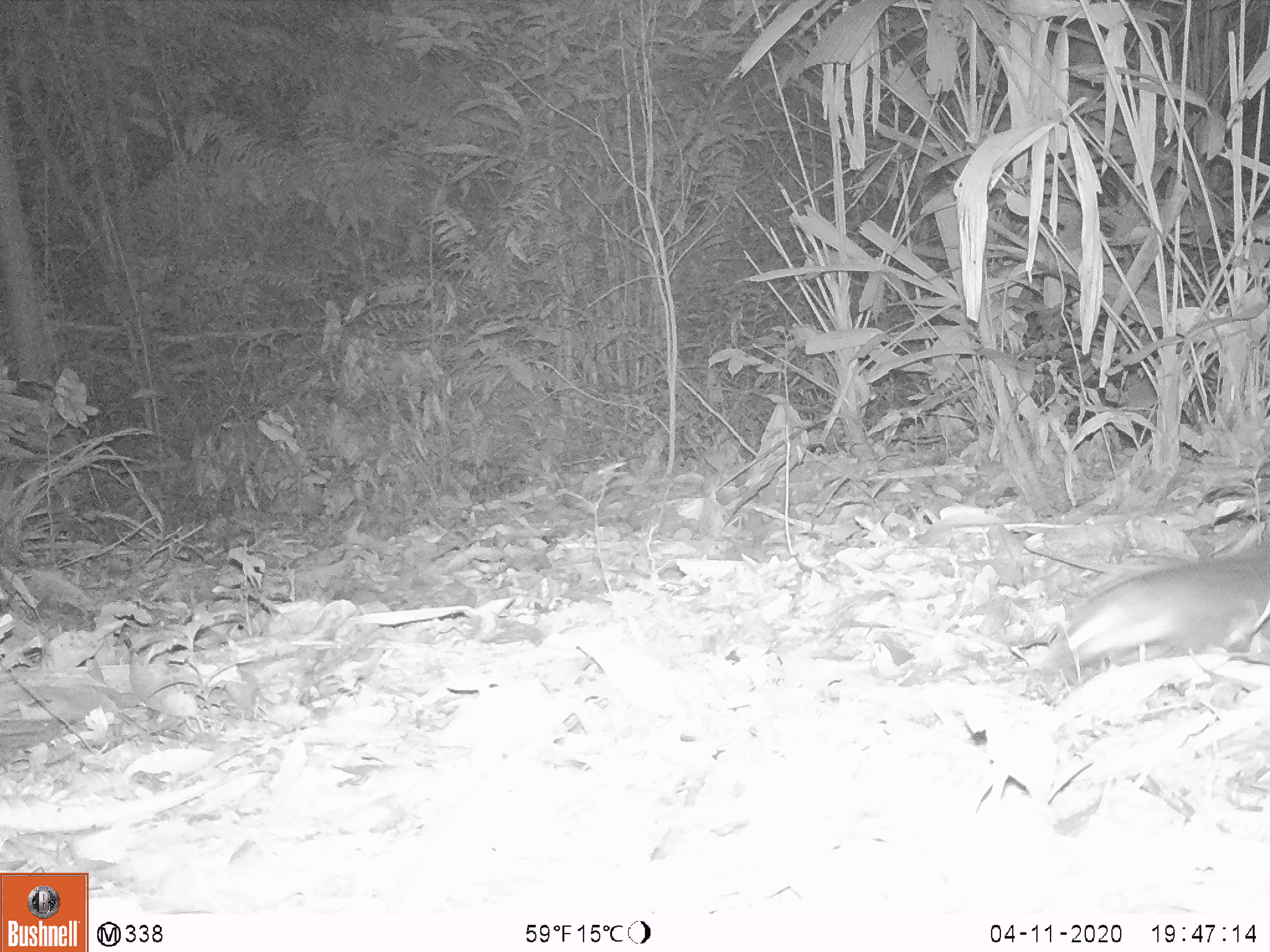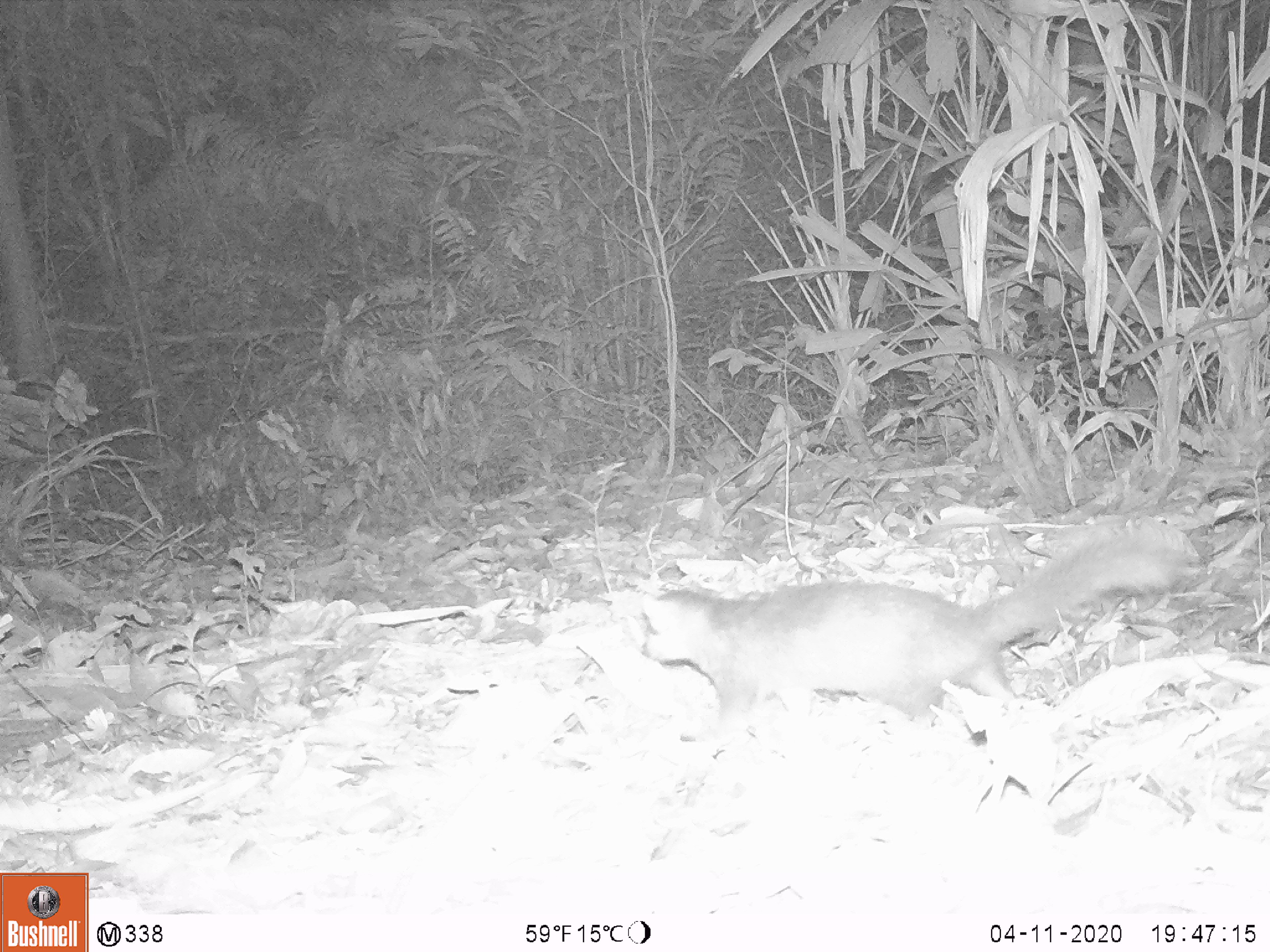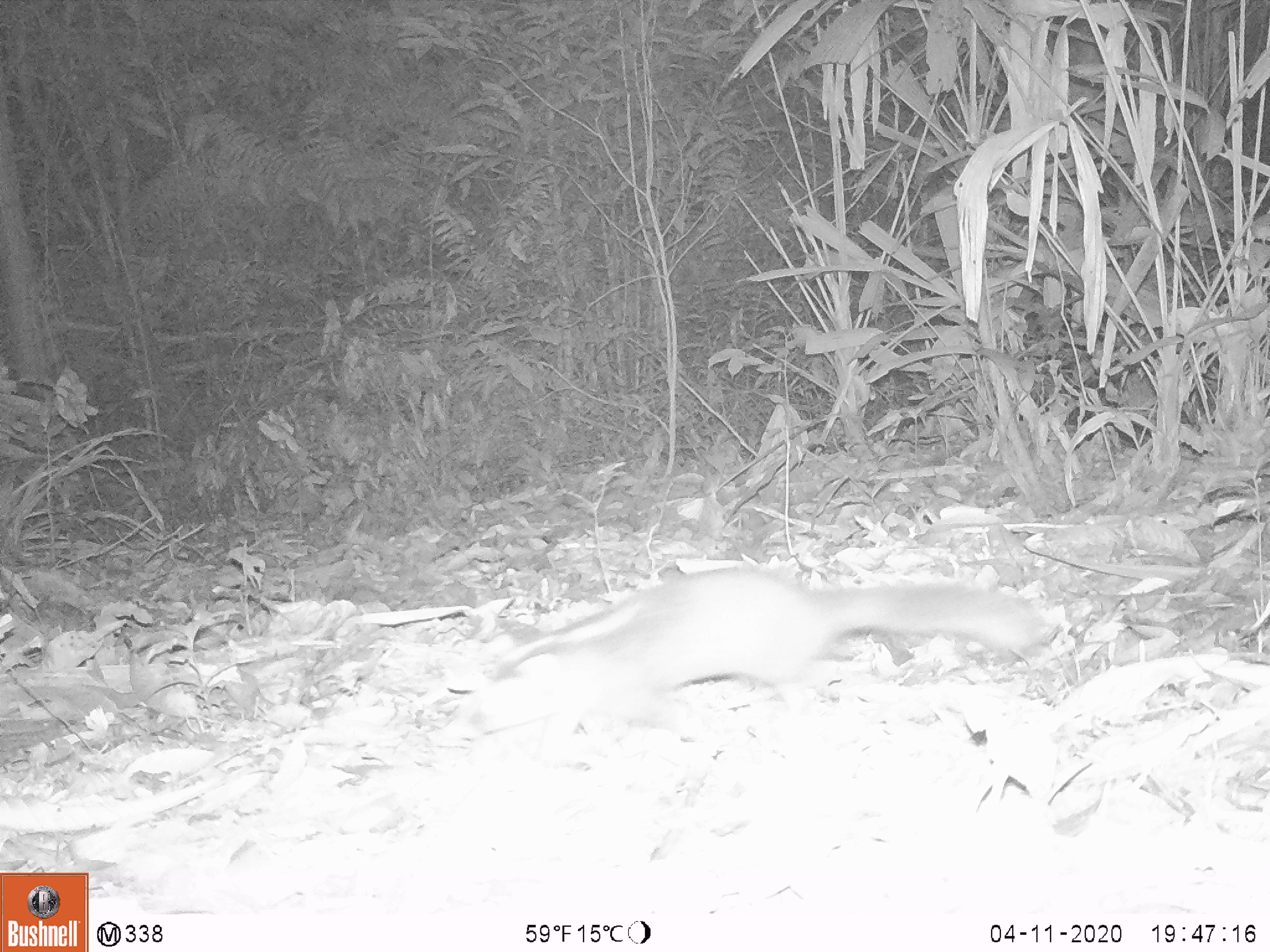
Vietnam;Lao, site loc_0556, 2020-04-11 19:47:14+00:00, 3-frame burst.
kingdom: Animalia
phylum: Chordata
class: Mammalia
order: Carnivora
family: Mustelidae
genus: Melogale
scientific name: Melogale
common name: ferret badger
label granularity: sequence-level